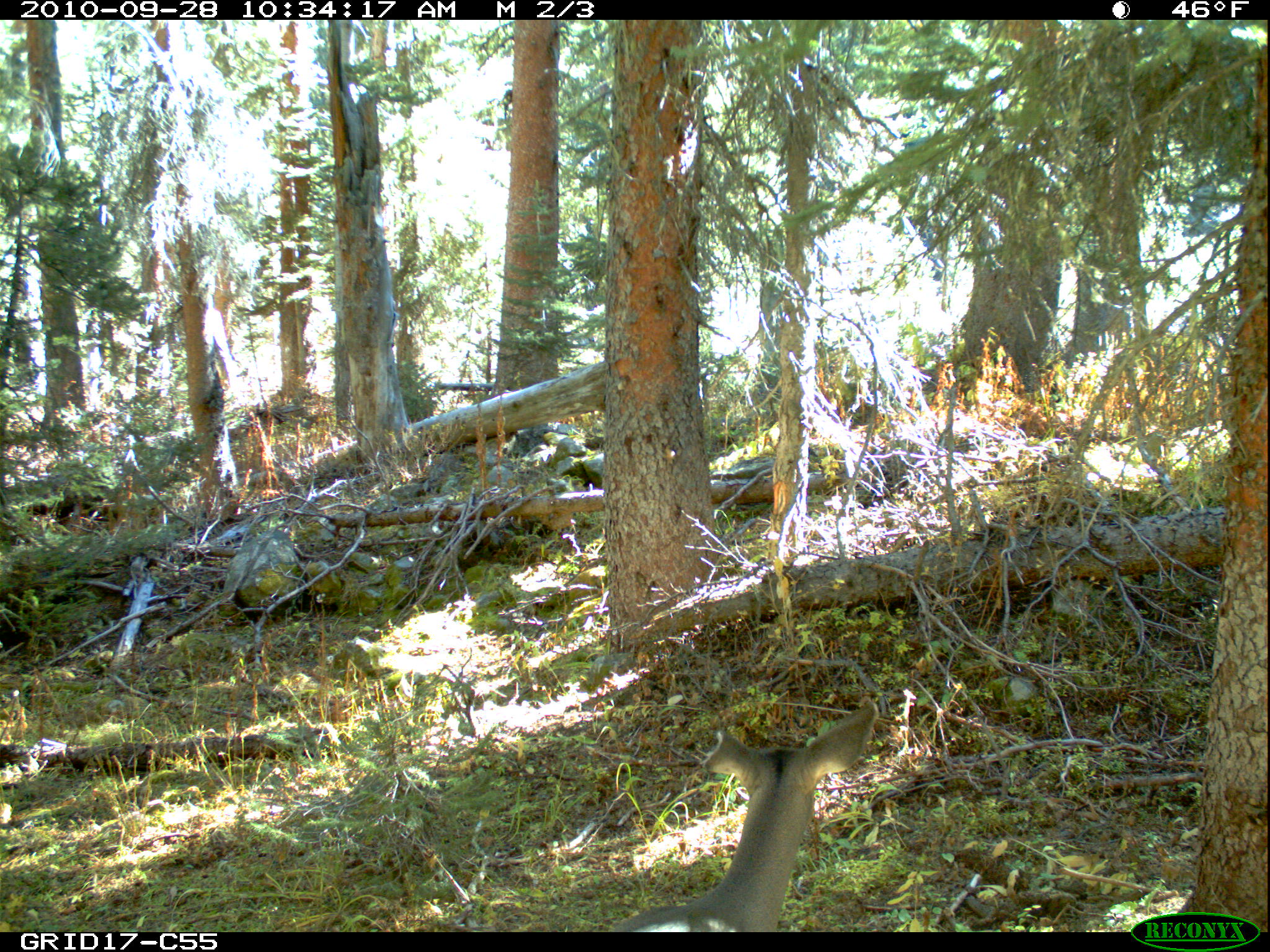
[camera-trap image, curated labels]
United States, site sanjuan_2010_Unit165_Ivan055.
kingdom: Animalia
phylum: Chordata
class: Mammalia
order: Artiodactyla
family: Cervidae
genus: Odocoileus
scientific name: Odocoileus hemionus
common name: mule deer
Odocoileus hemionus (mule deer).